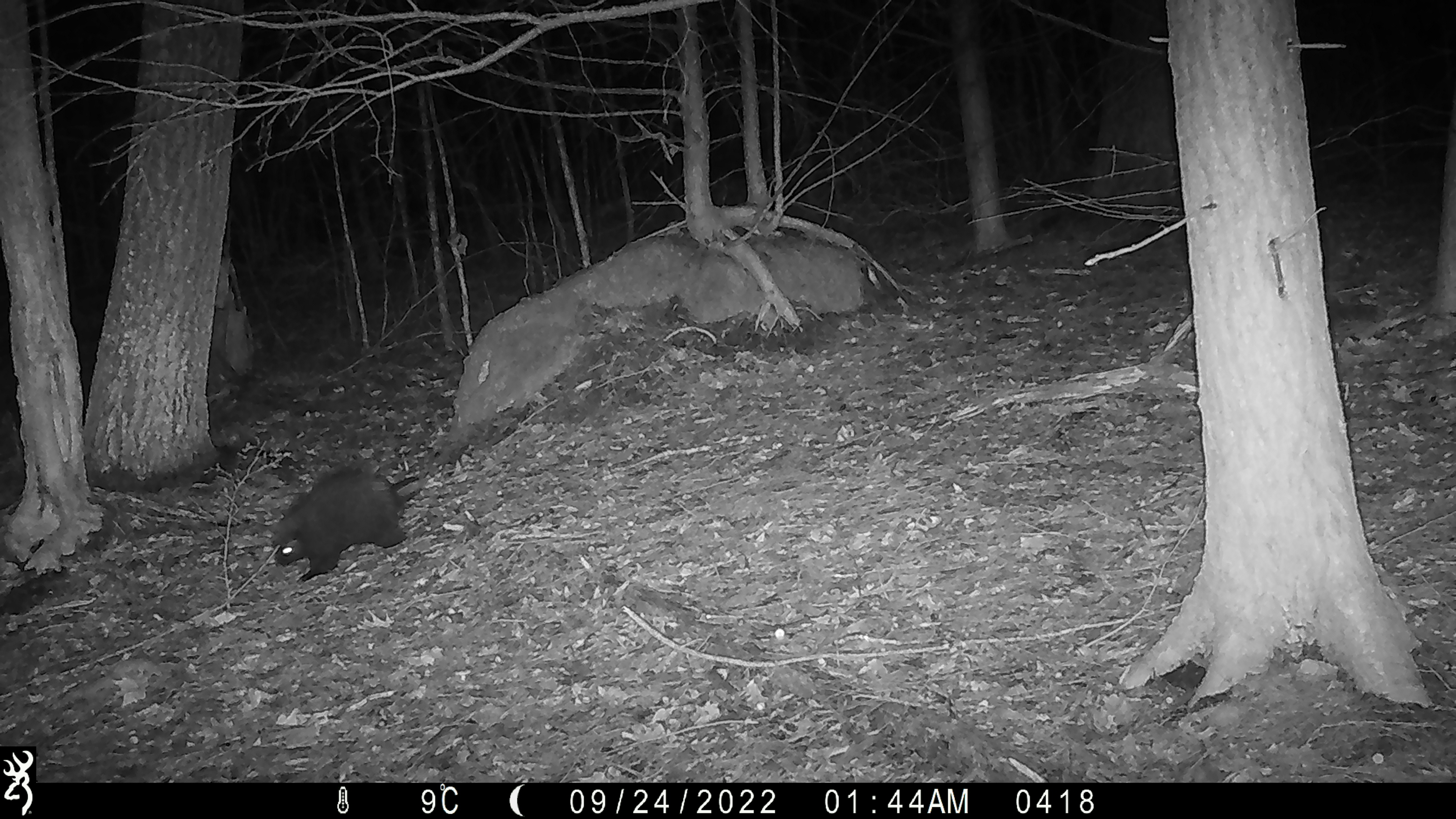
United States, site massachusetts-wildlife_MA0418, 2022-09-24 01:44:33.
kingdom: Animalia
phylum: Chordata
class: Mammalia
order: Rodentia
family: Erethizontidae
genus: Erethizon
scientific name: Erethizon dorsatum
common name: porcupine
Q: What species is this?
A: Porcupine (Erethizon dorsatum).